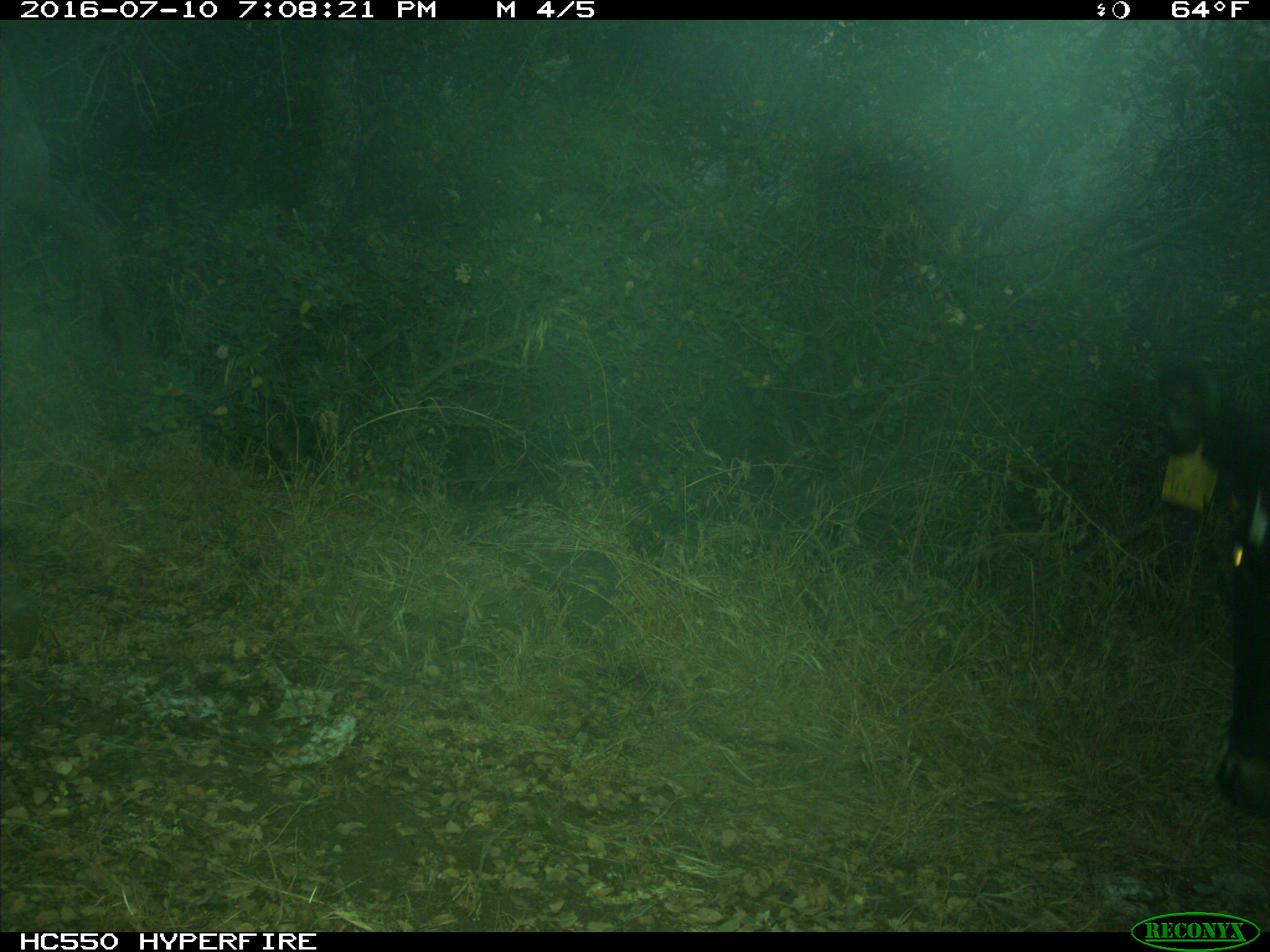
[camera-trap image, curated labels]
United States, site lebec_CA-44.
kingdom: Animalia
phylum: Chordata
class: Mammalia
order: Artiodactyla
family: Bovidae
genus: Bos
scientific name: Bos taurus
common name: domestic cow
Bos taurus (domestic cow).